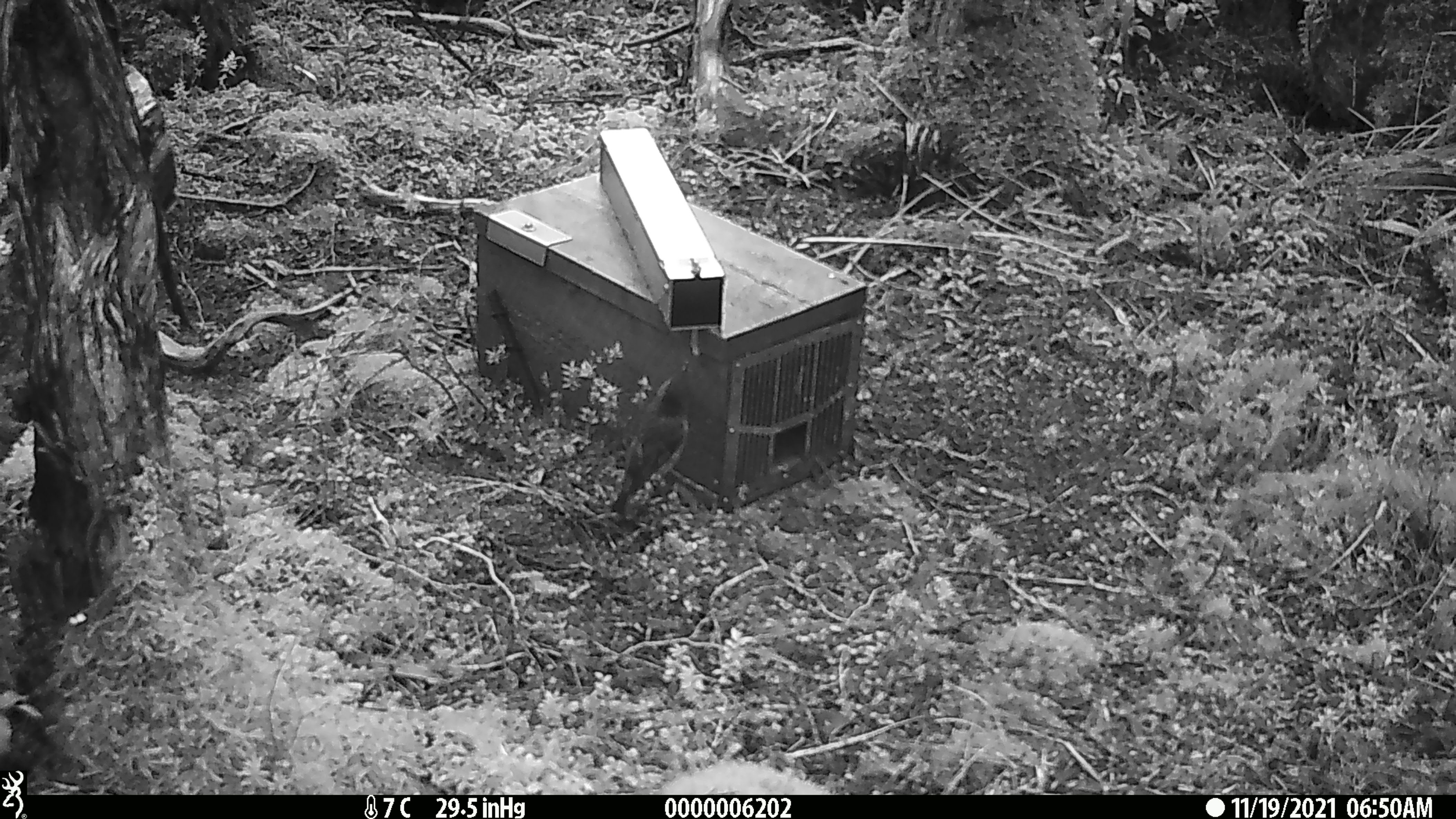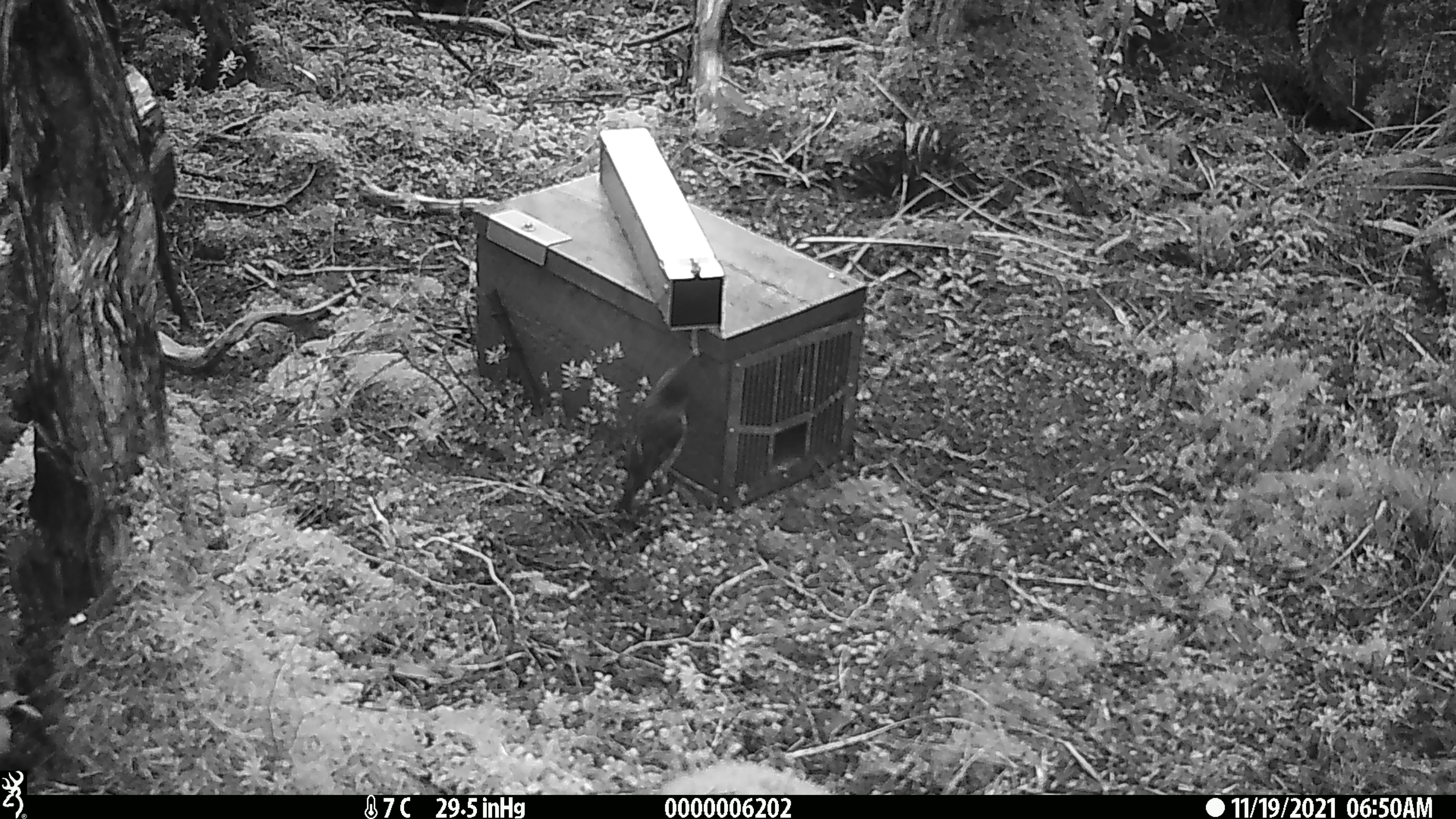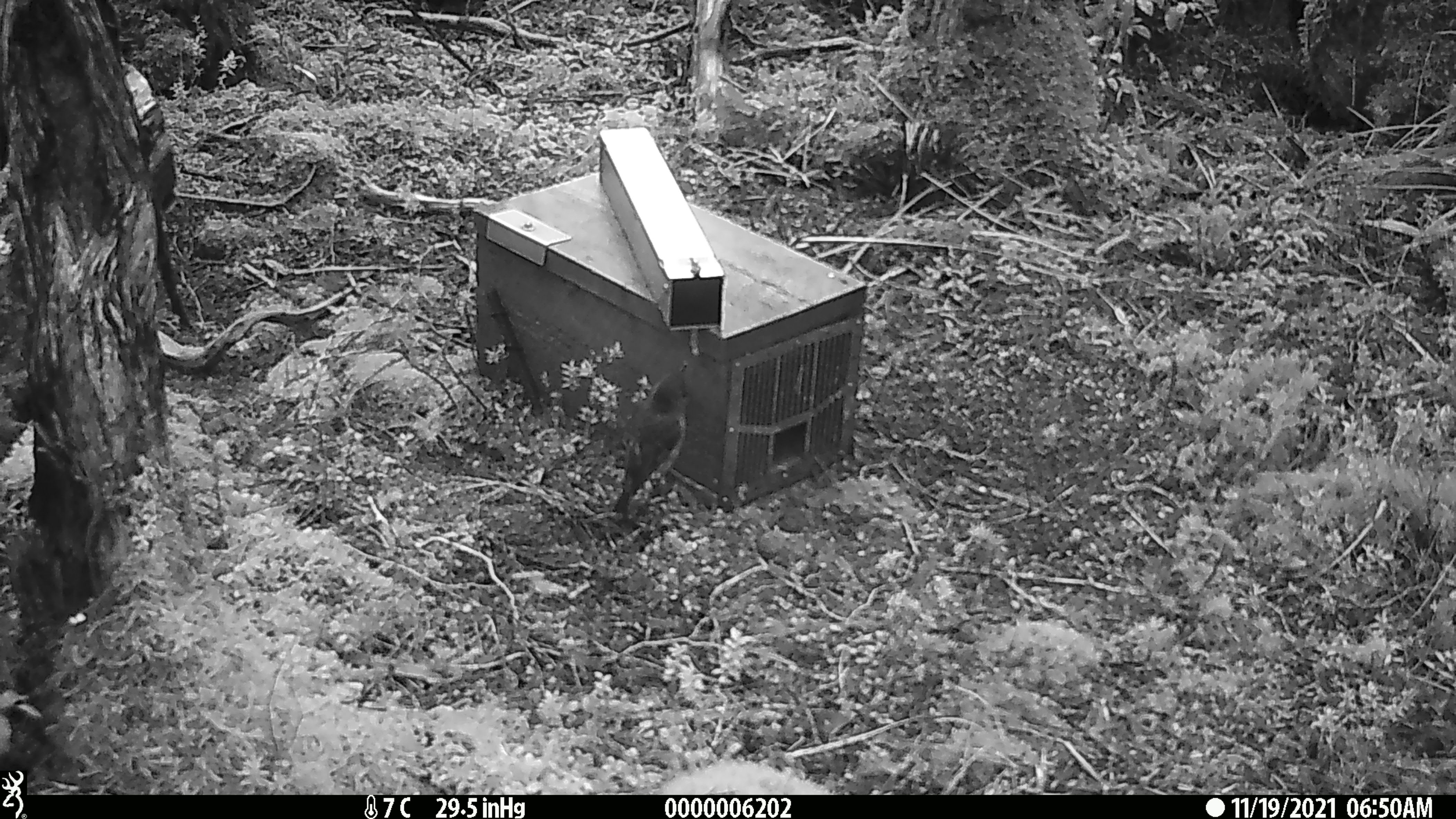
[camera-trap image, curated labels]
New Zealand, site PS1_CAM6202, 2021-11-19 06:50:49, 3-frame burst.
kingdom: Animalia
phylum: Chordata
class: Aves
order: Passeriformes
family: Petroicidae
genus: Petroica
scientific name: Petroica australis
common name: new zealand robin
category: robin